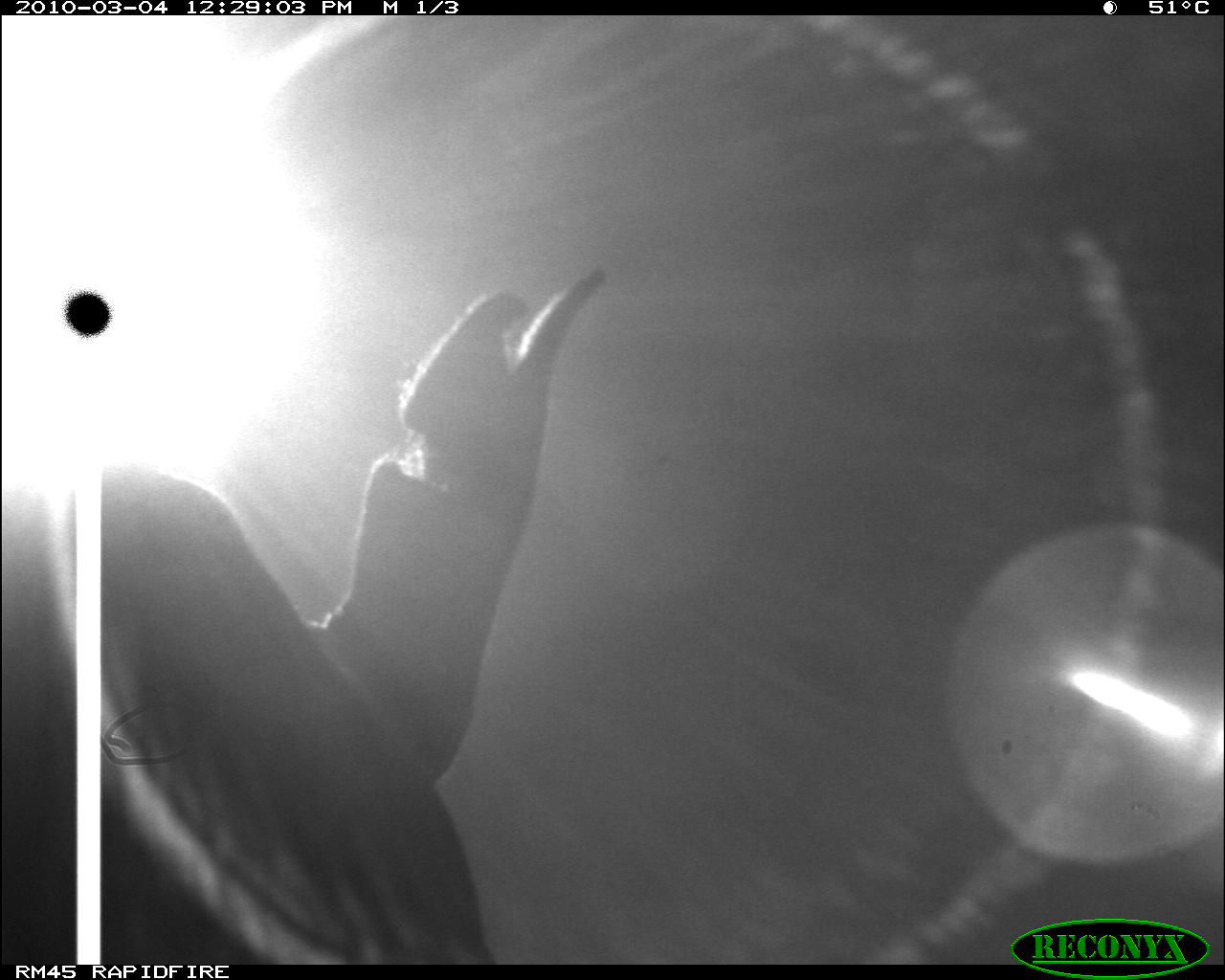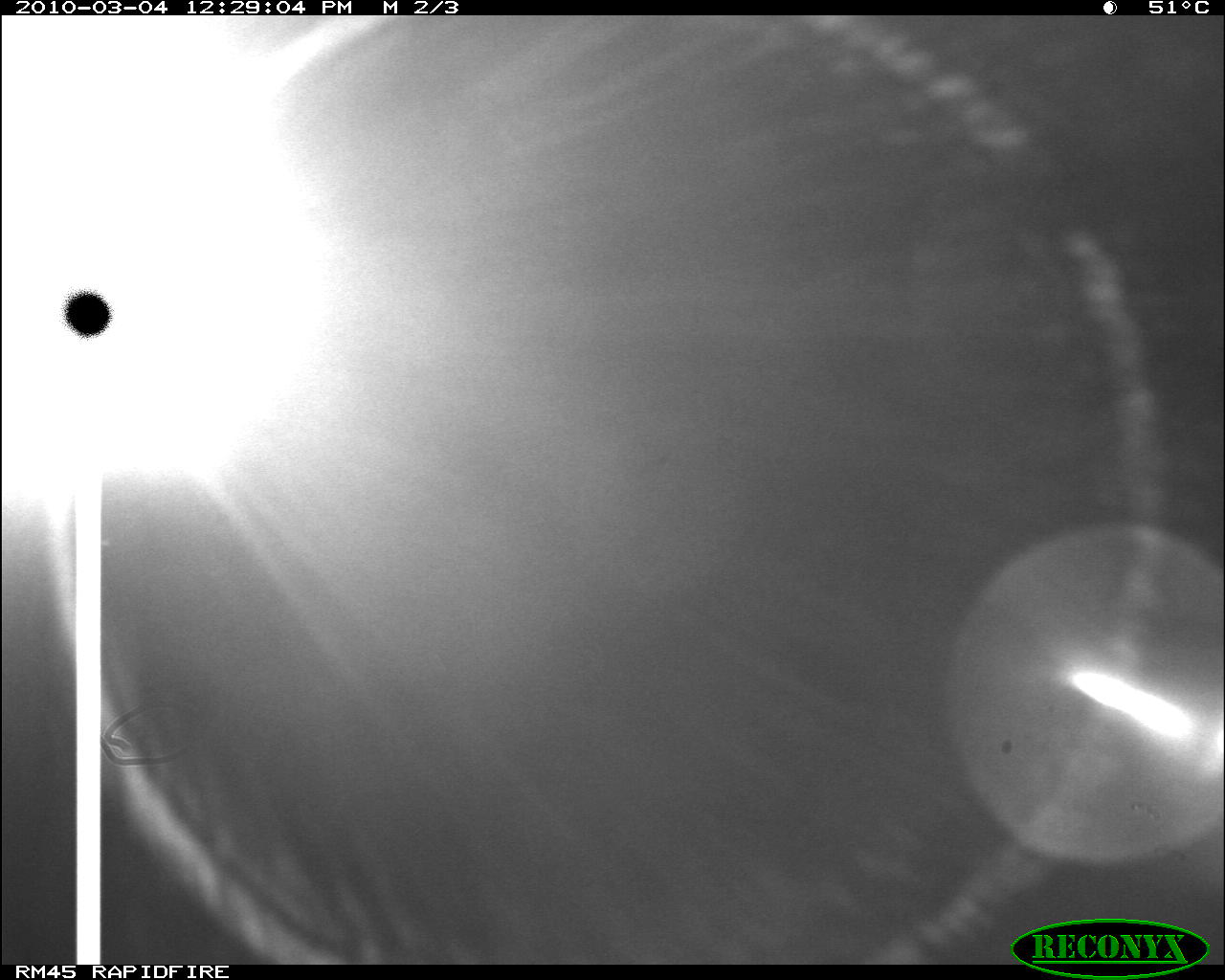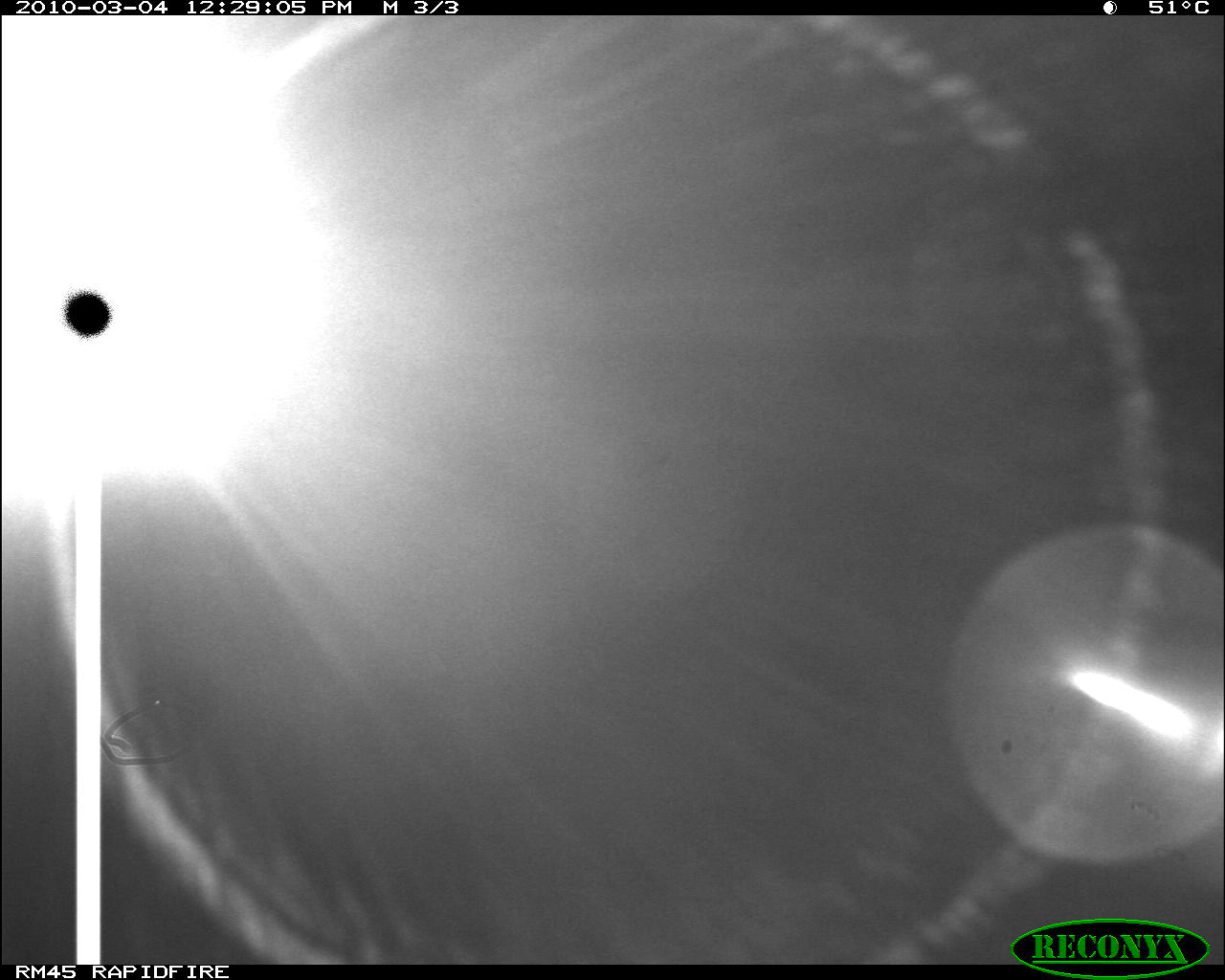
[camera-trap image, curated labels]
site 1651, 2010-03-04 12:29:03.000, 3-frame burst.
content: unidentified animal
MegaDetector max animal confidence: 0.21